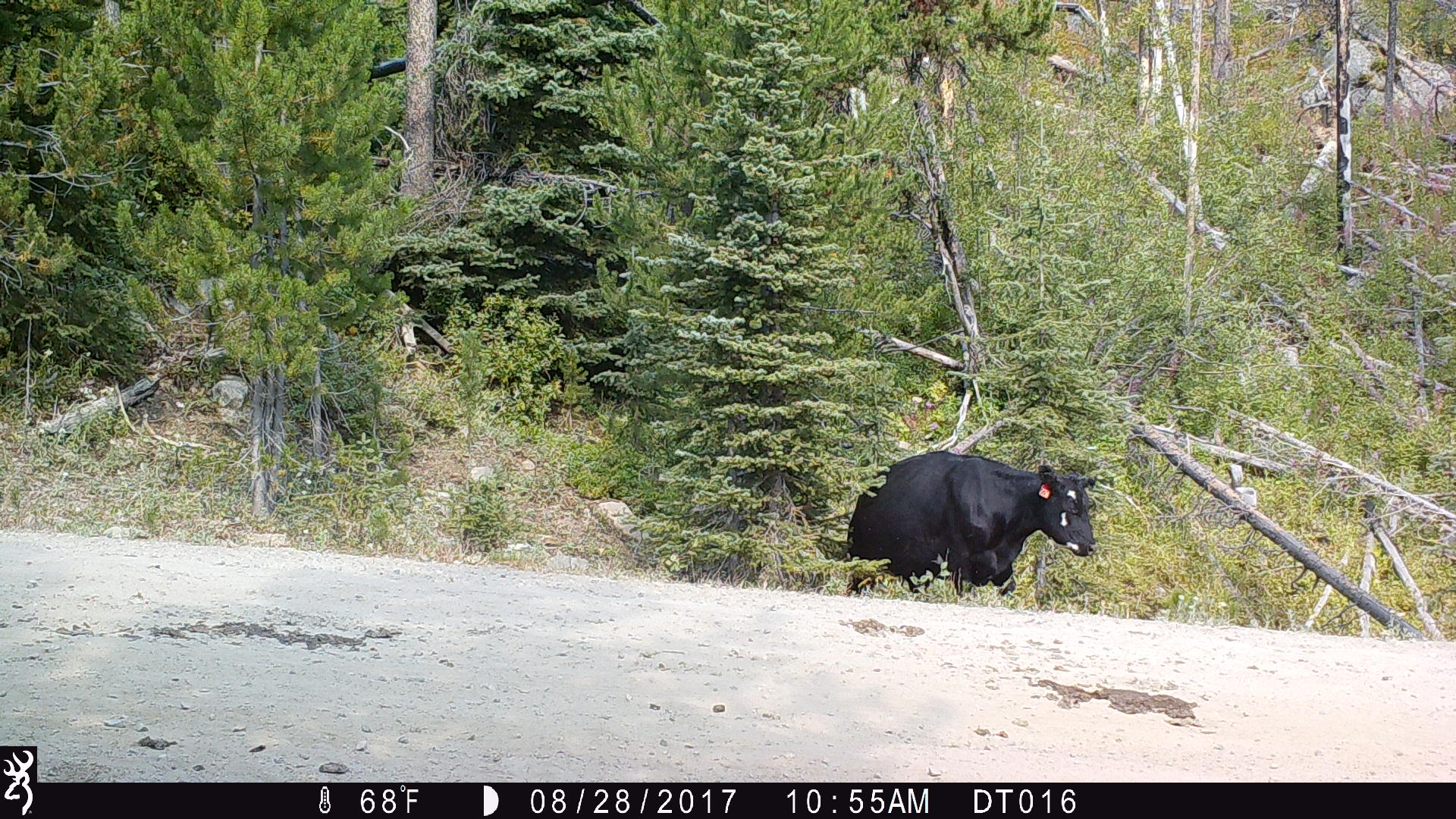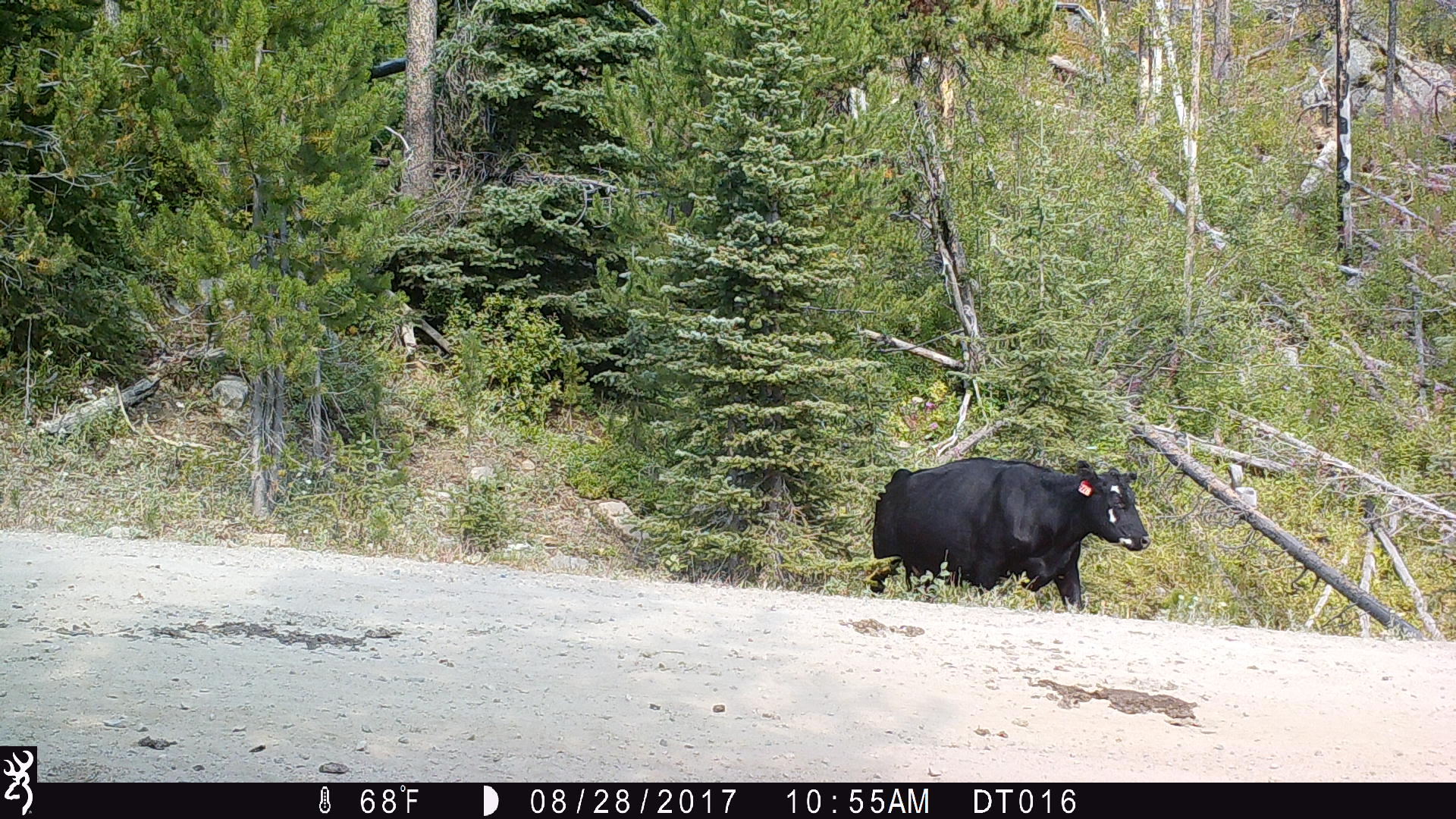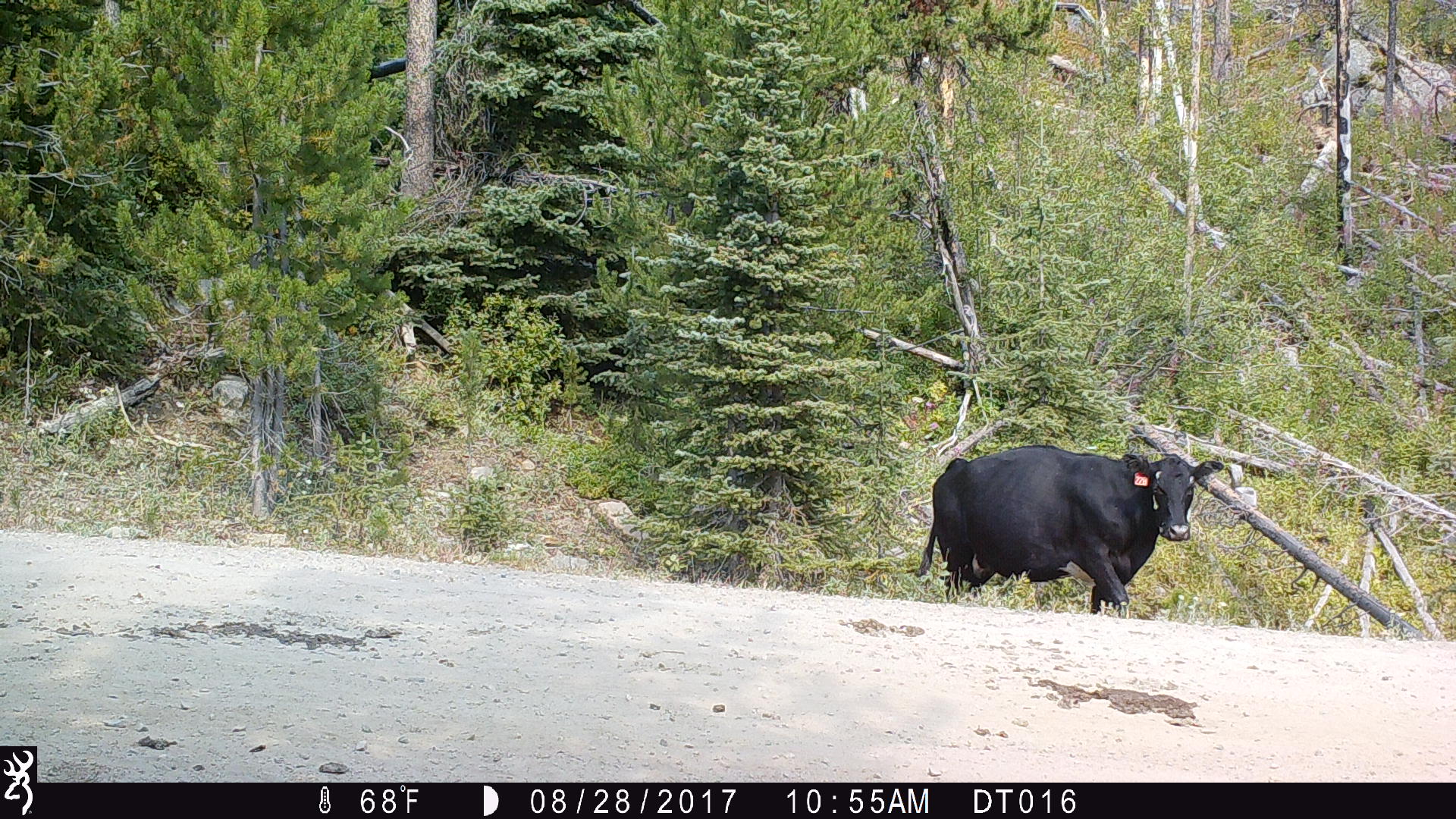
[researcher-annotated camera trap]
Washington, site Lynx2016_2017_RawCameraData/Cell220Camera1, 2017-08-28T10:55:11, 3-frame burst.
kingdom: Animalia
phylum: Chordata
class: Mammalia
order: Artiodactyla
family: Bovidae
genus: Bos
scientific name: Bos taurus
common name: domestic cattle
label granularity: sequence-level